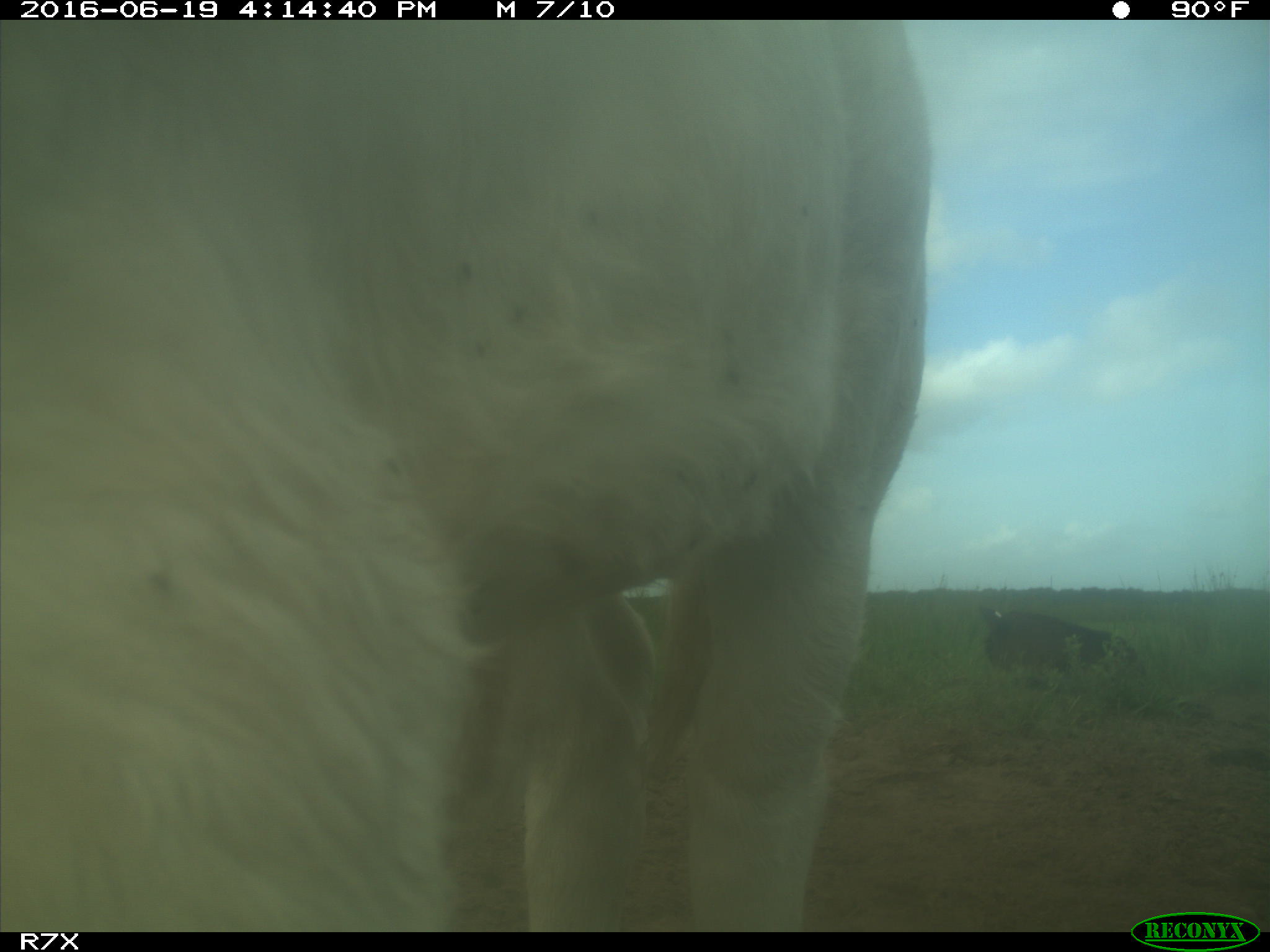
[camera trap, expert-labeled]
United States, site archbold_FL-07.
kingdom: Animalia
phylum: Chordata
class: Mammalia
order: Artiodactyla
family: Bovidae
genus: Bos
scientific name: Bos taurus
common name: domestic cow